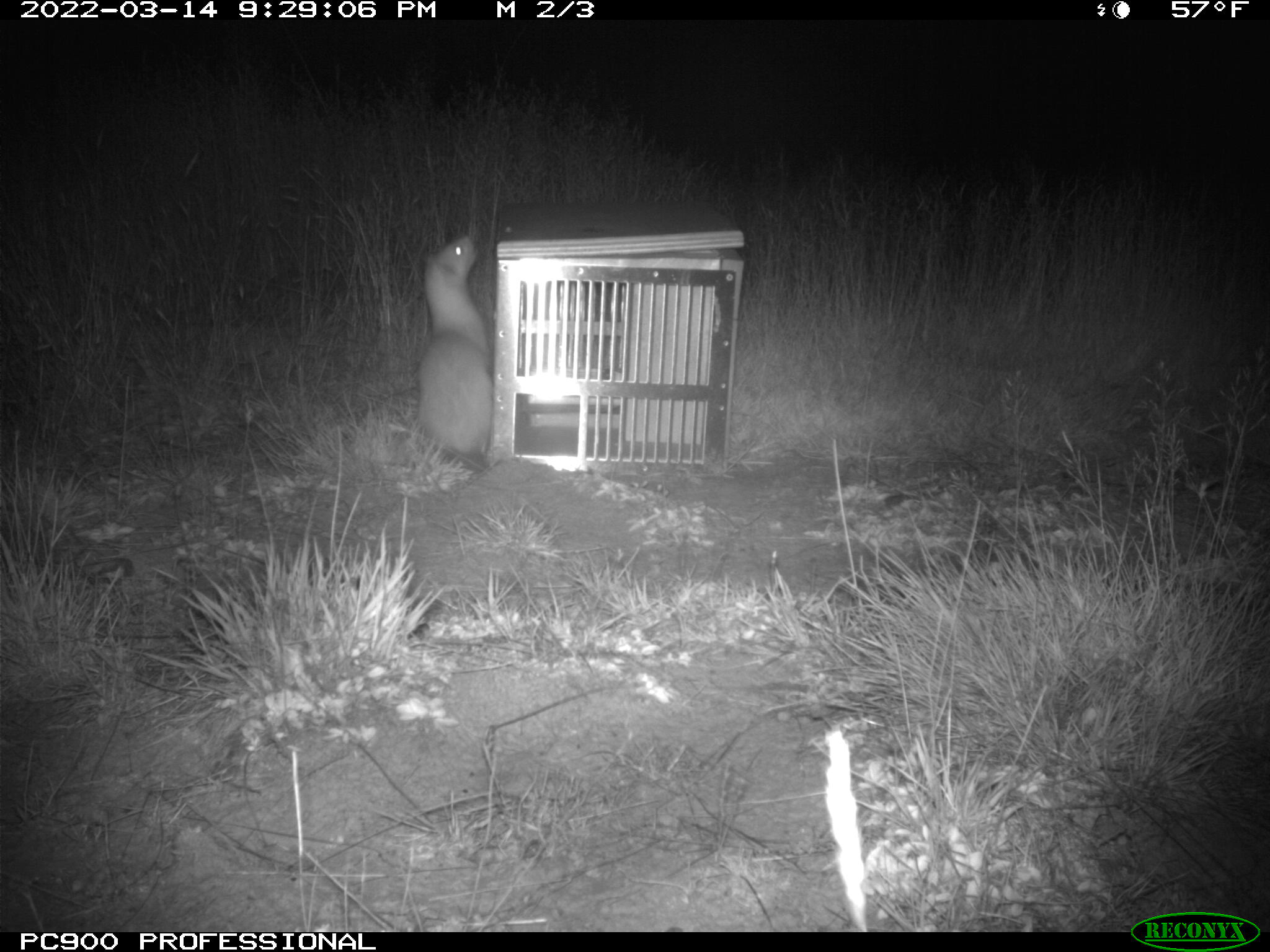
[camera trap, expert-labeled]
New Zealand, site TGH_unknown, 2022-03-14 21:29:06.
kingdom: Animalia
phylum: Chordata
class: Mammalia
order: Carnivora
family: Mustelidae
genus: Mustela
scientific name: Mustela furo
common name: ferret